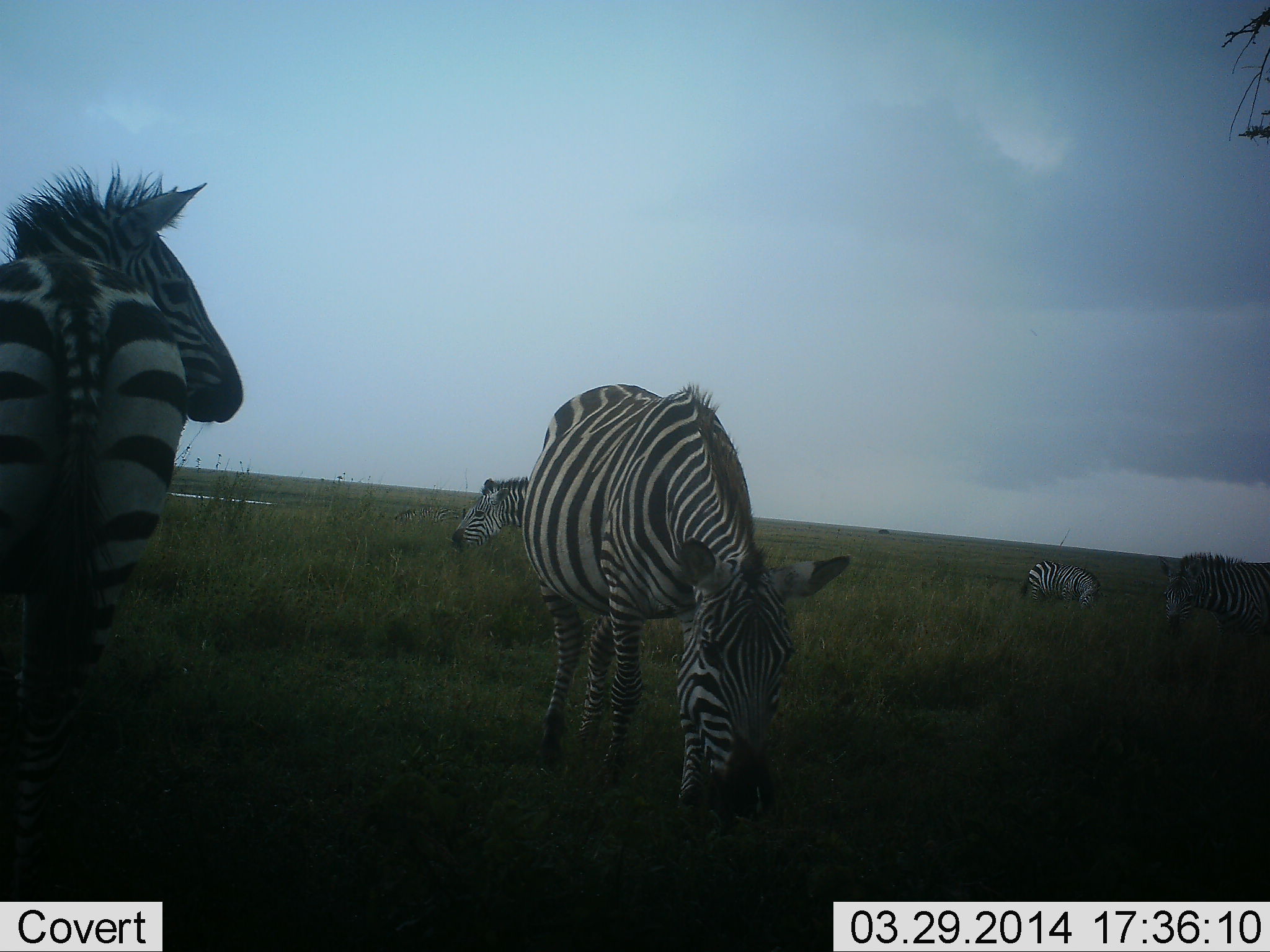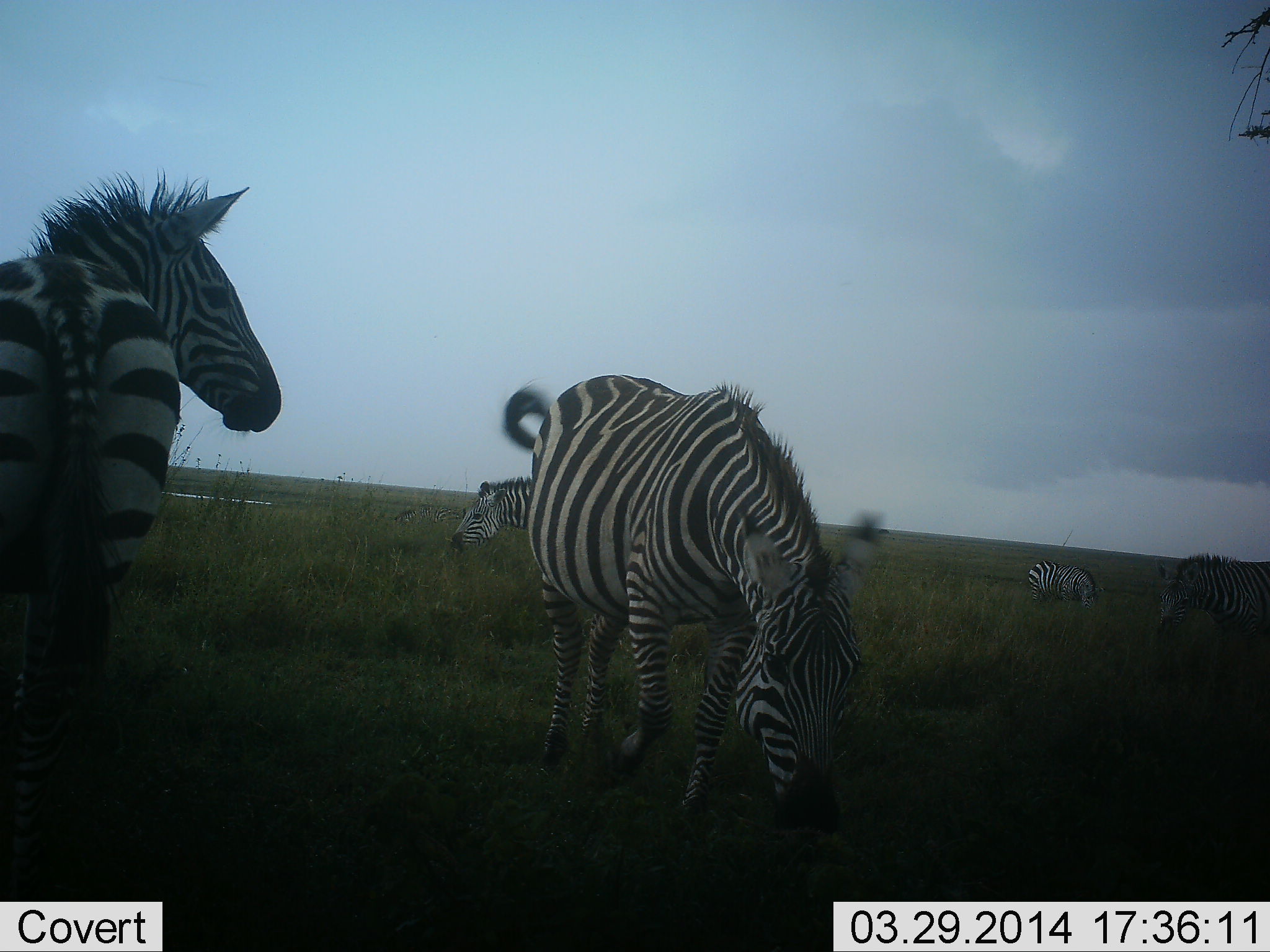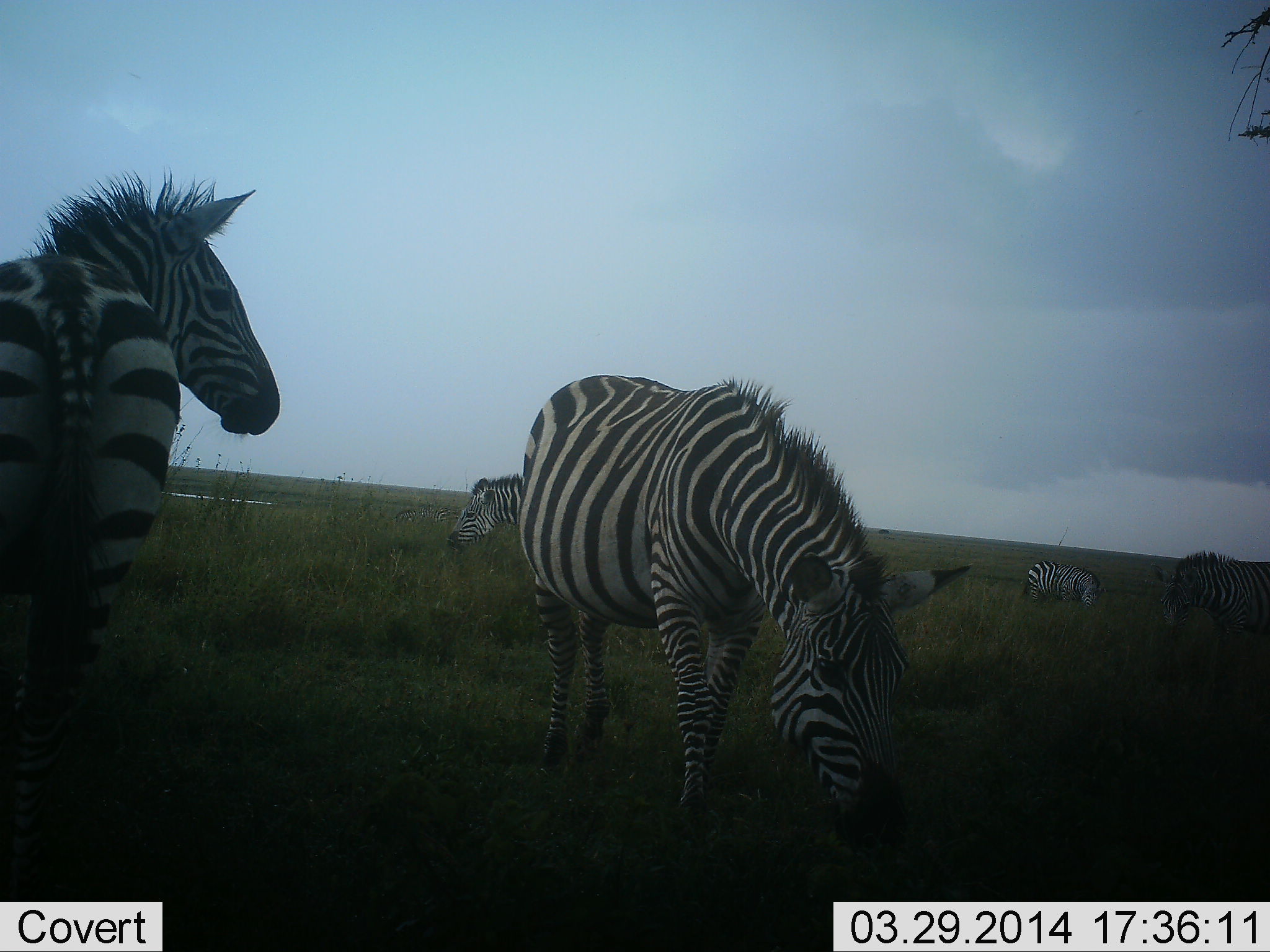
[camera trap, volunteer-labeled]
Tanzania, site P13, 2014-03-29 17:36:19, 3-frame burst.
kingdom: Animalia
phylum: Chordata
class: Mammalia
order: Perissodactyla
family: Equidae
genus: Equus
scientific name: Equus quagga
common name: plains zebra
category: zebra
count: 5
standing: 50%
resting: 10%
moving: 10%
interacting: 10%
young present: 0%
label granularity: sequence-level